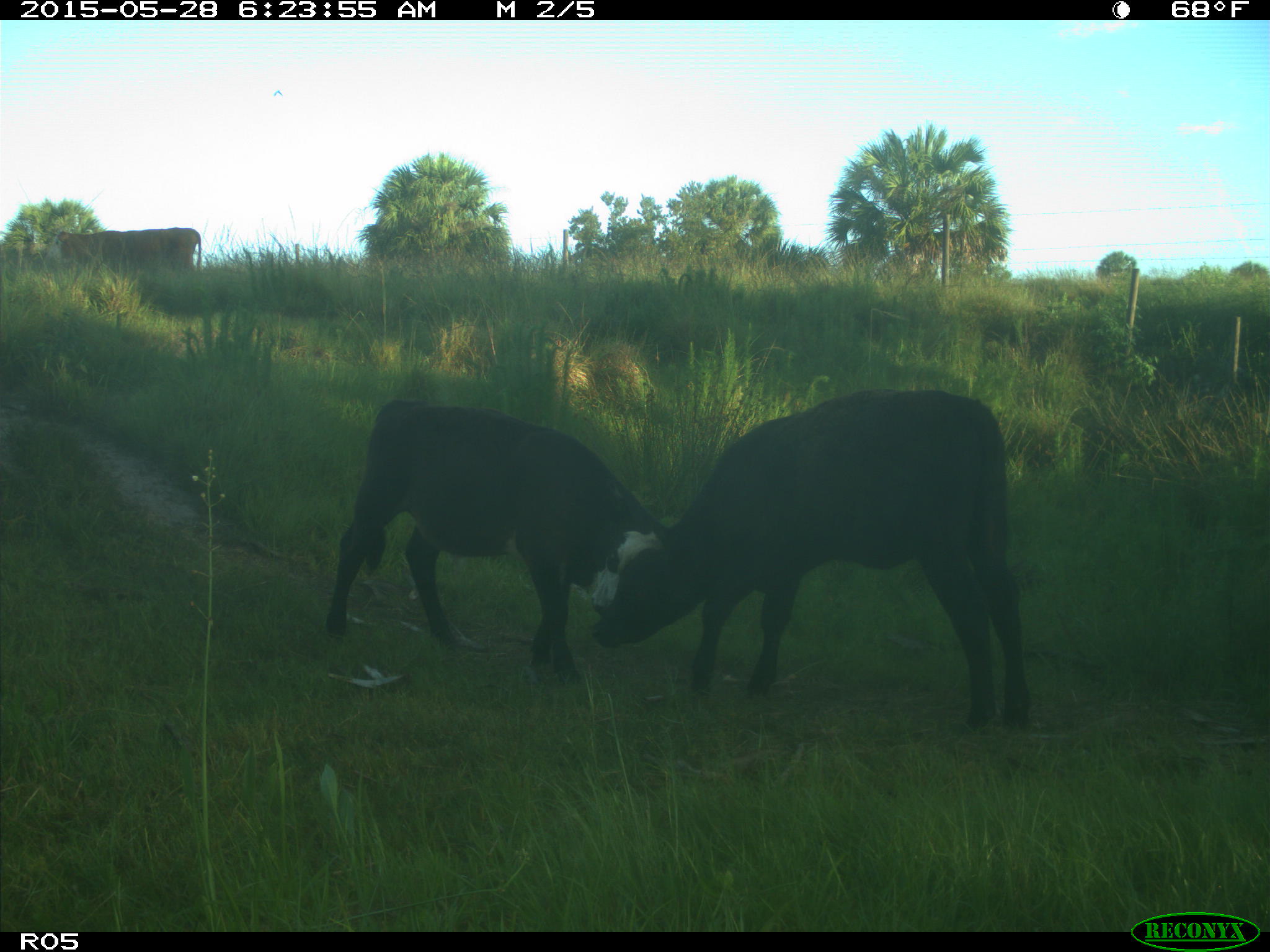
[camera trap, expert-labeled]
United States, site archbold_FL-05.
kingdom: Animalia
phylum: Chordata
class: Mammalia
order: Artiodactyla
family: Bovidae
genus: Bos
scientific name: Bos taurus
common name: domestic cow